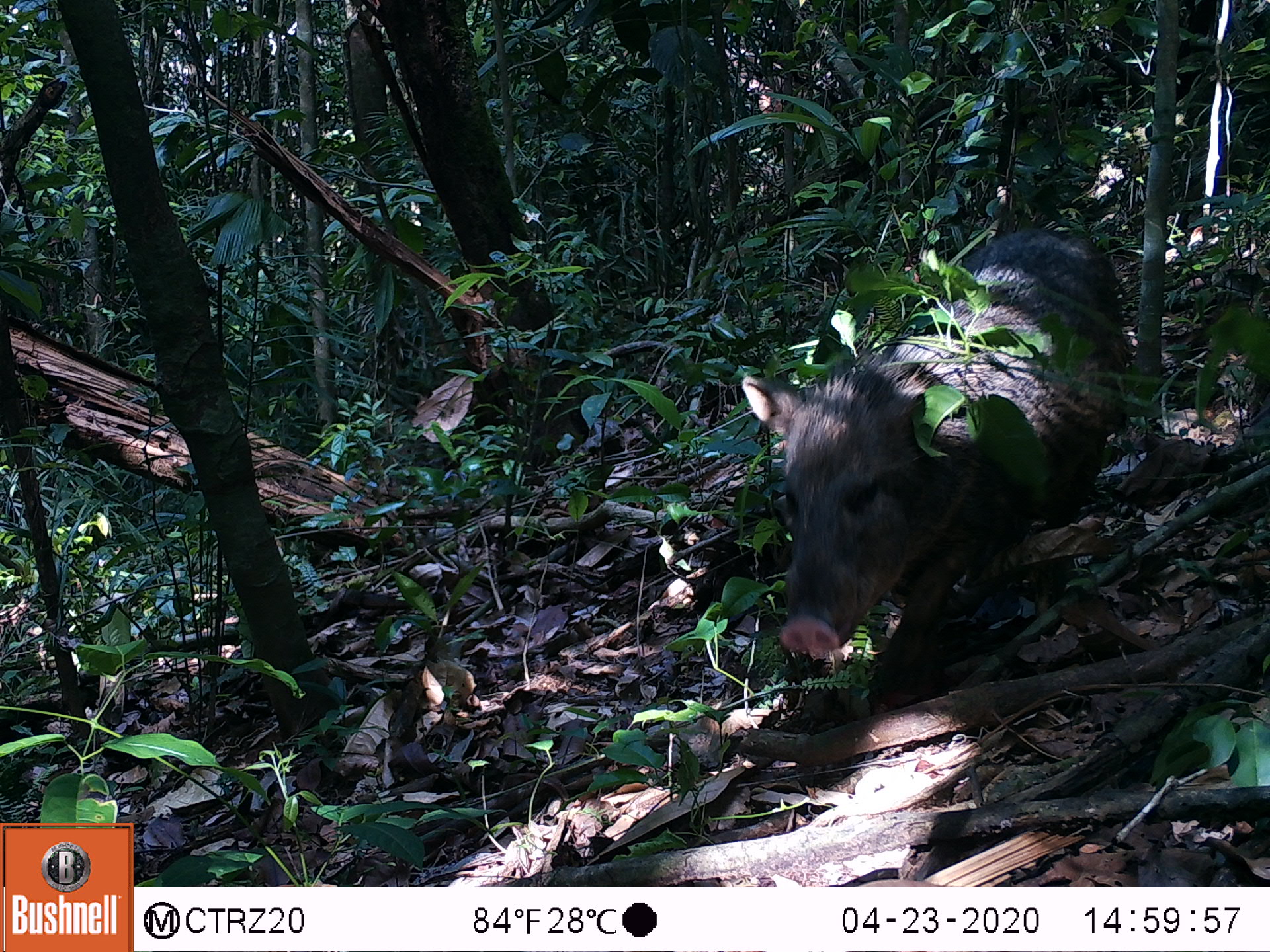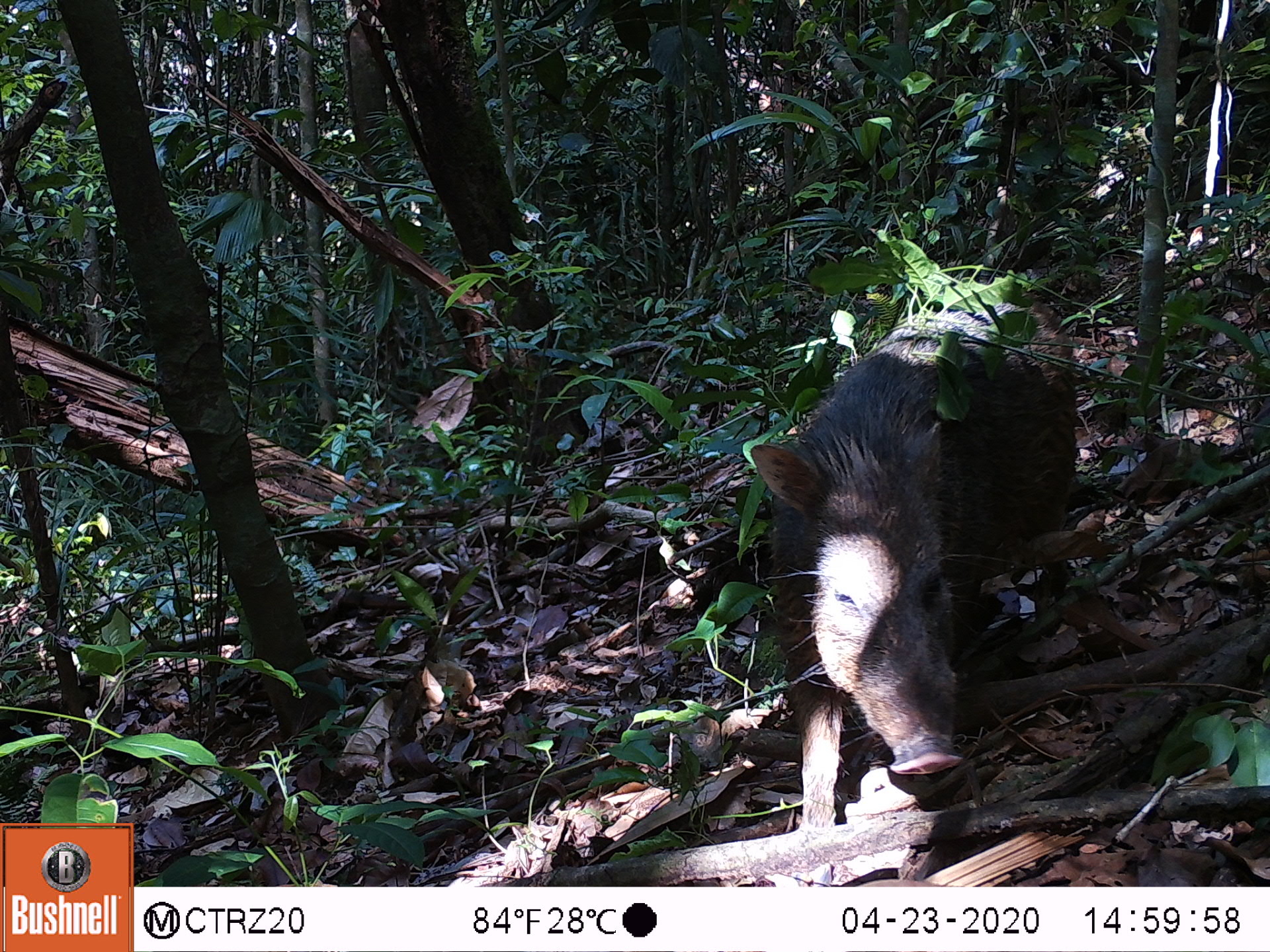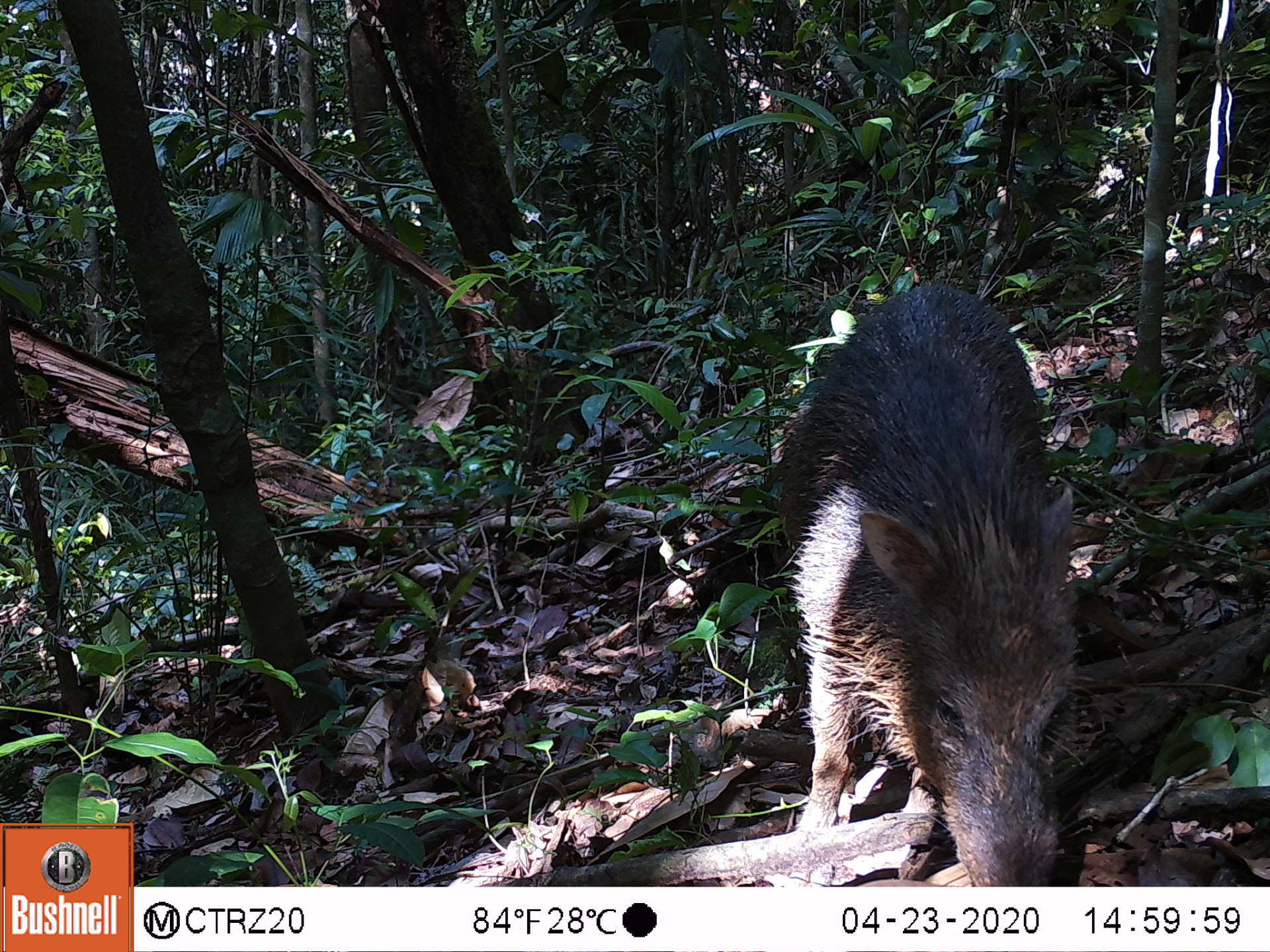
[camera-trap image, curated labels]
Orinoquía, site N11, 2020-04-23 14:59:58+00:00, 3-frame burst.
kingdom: Animalia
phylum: Chordata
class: Mammalia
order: Artiodactyla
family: Tayassuidae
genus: Pecari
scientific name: Pecari tajacu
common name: collared peccary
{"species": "collared peccary (Pecari tajacu)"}